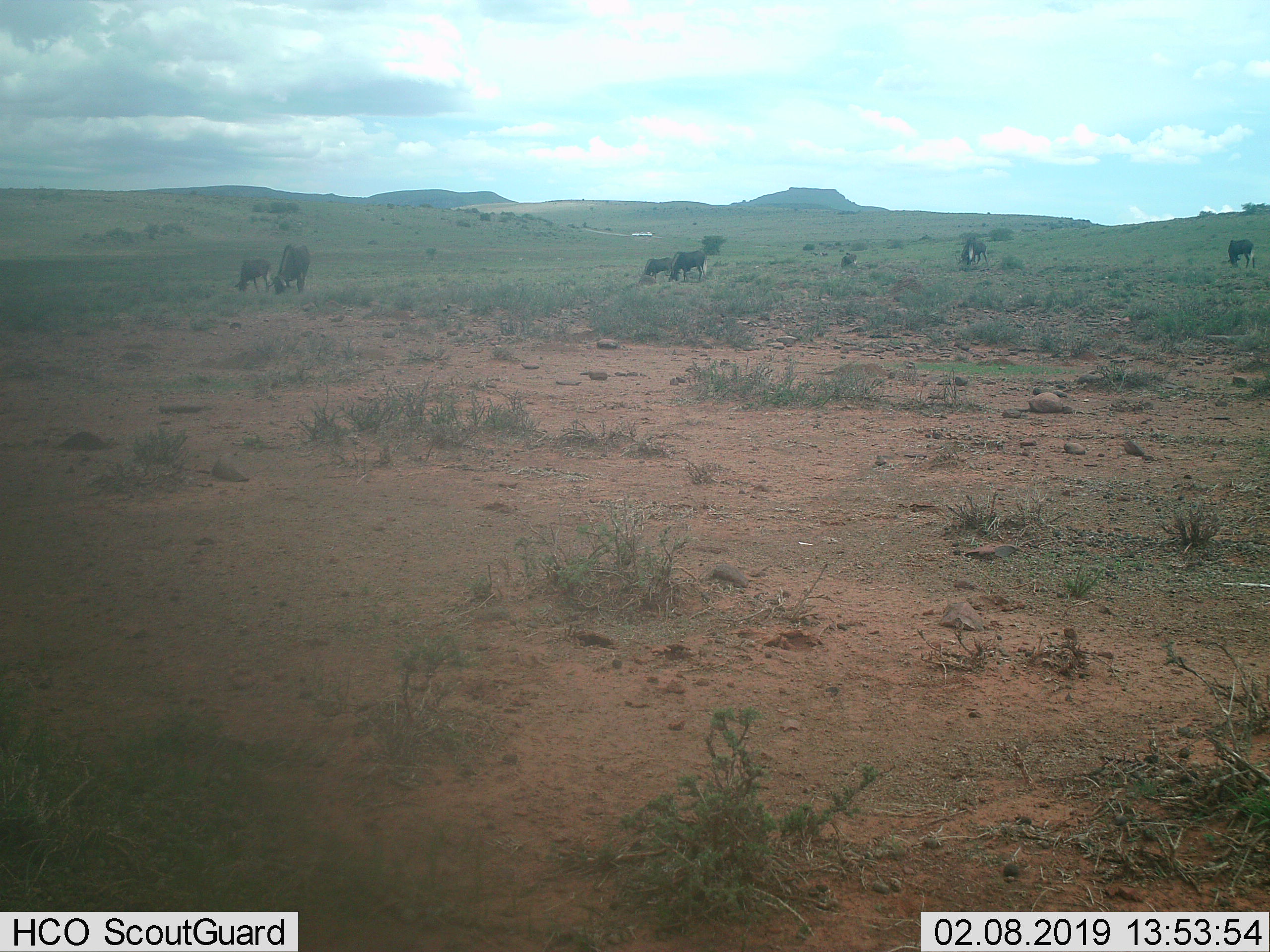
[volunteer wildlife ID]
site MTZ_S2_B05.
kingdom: Animalia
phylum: Chordata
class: Mammalia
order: Artiodactyla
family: Bovidae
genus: Connochaetes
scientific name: Connochaetes gnou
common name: black wildebeest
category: wildebeestblack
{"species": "wildebeestblack (black wildebeest) (Connochaetes gnou)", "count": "7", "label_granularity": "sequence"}